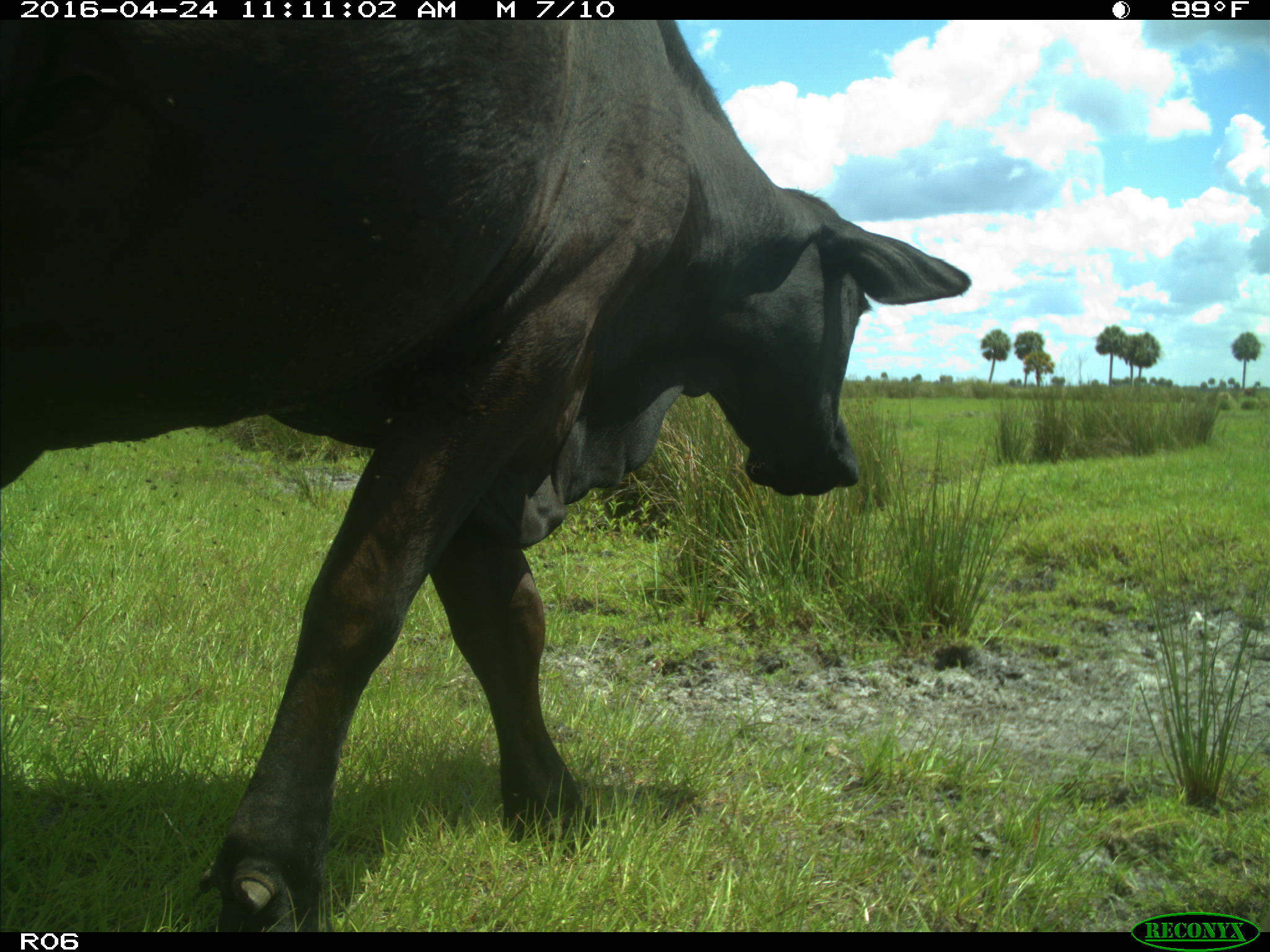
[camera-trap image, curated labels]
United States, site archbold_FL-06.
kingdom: Animalia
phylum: Chordata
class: Mammalia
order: Artiodactyla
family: Bovidae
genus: Bos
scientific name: Bos taurus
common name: domestic cow